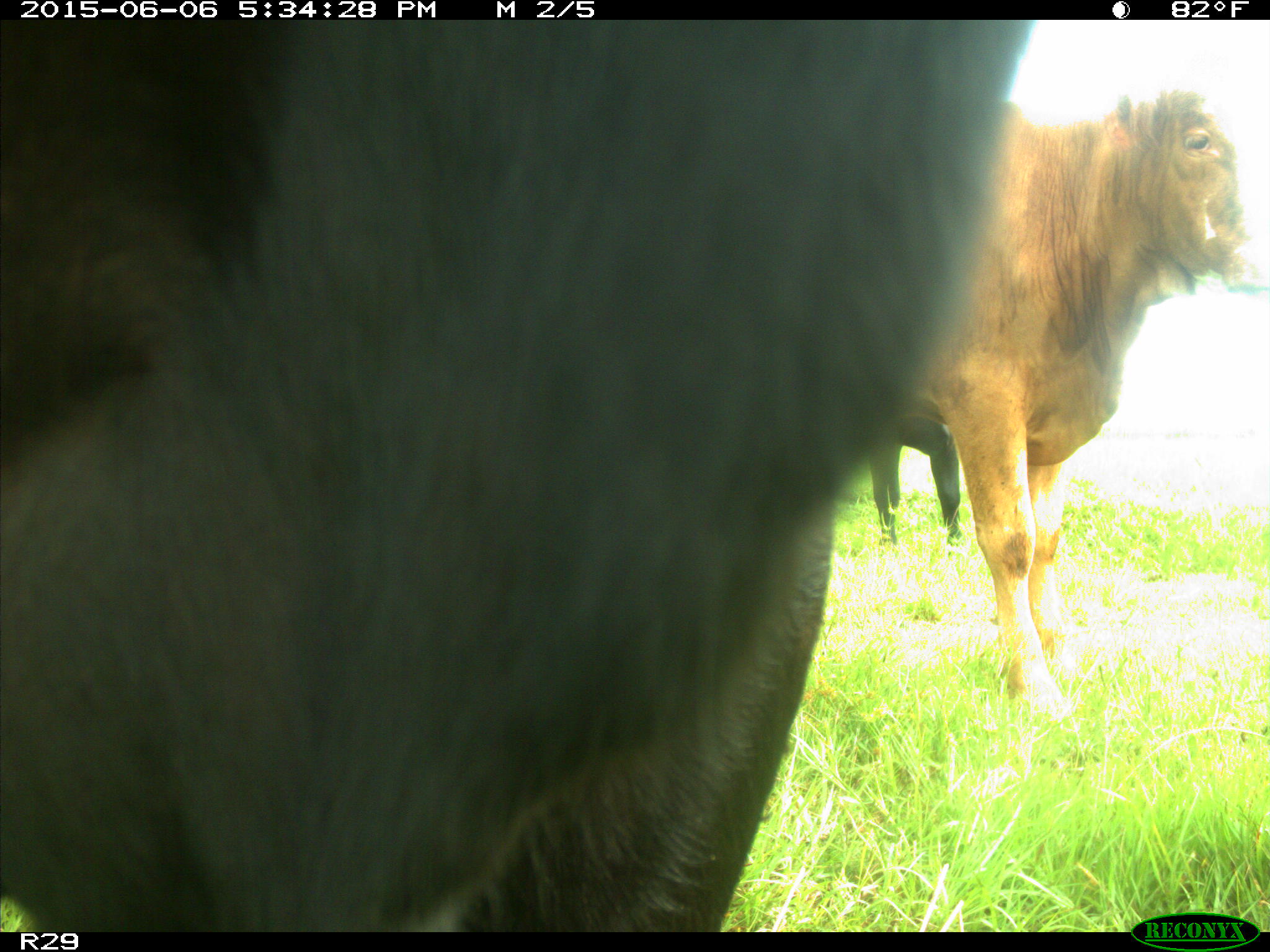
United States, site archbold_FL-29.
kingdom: Animalia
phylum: Chordata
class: Mammalia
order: Artiodactyla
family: Bovidae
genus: Bos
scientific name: Bos taurus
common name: domestic cow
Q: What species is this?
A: Bos taurus (domestic cow).